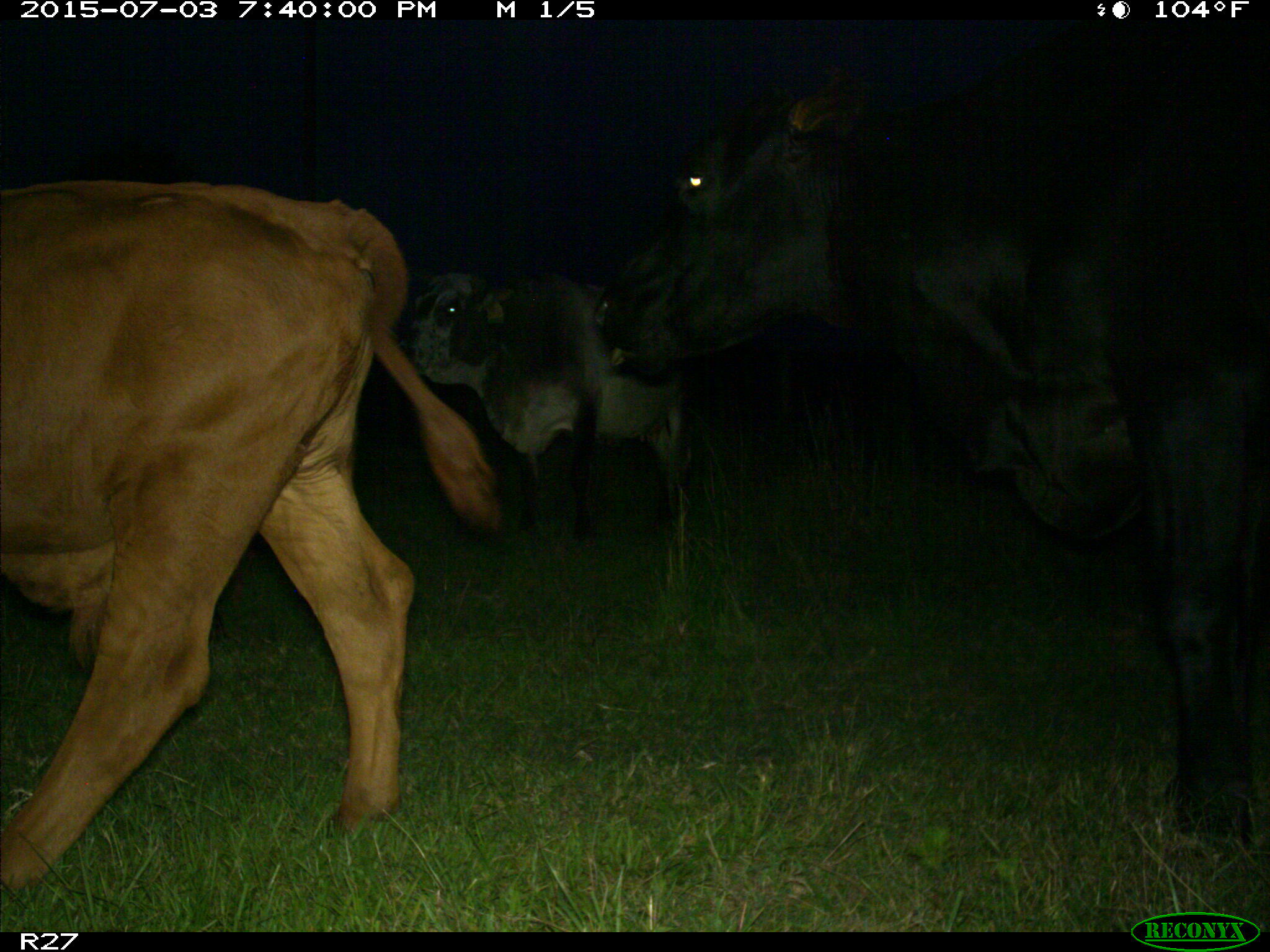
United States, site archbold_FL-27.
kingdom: Animalia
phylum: Chordata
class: Mammalia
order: Artiodactyla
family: Bovidae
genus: Bos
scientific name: Bos taurus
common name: domestic cow